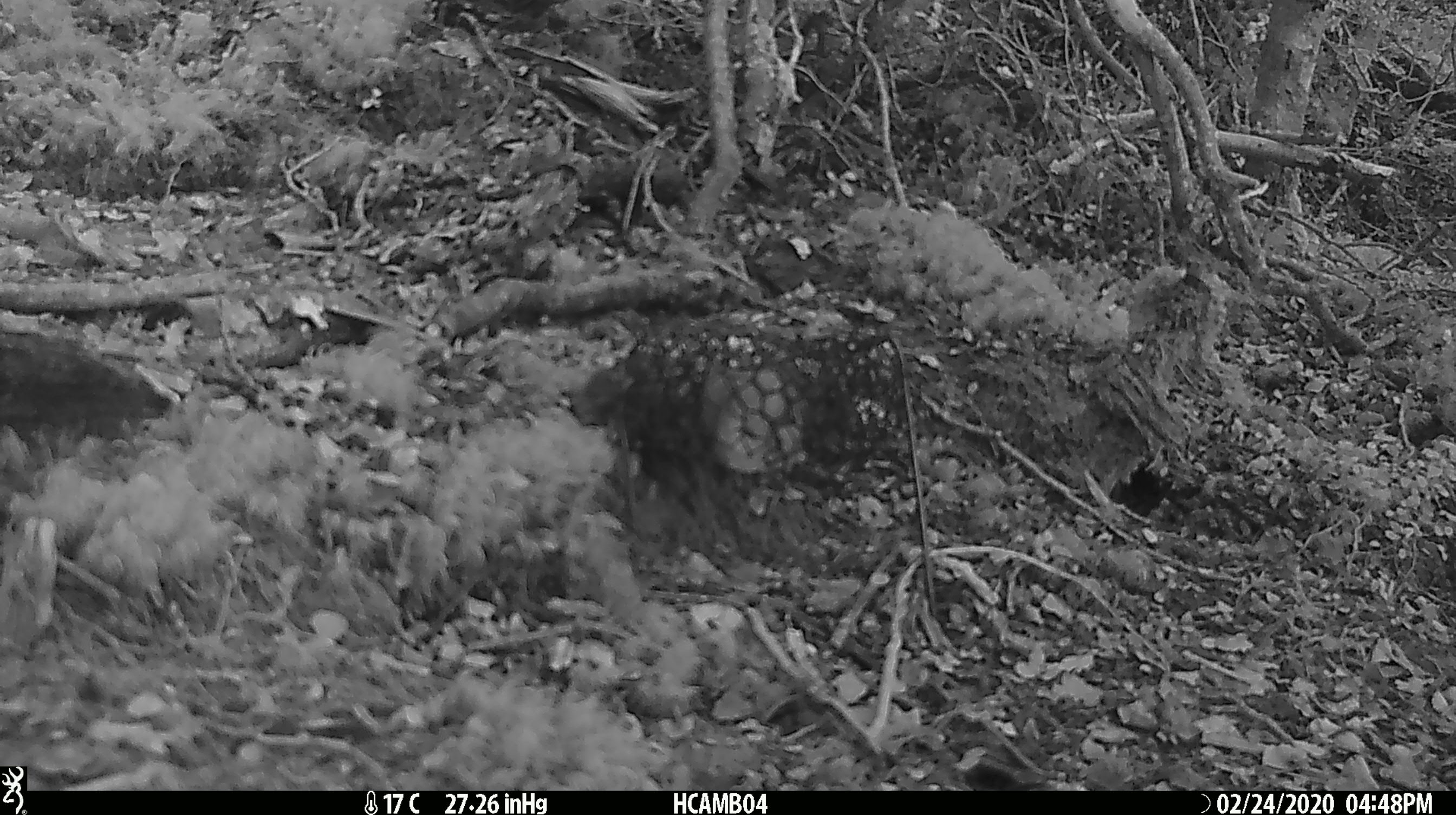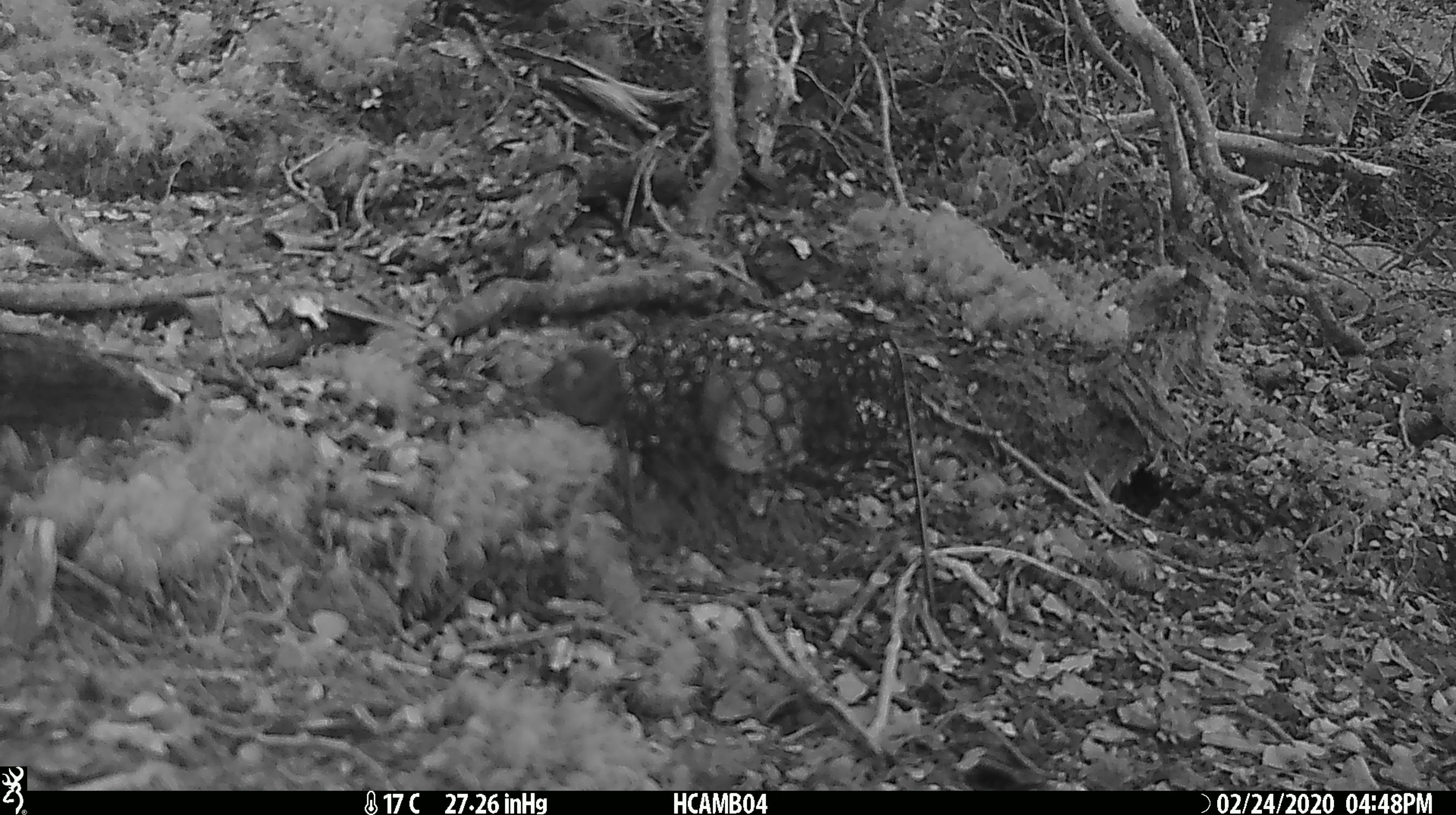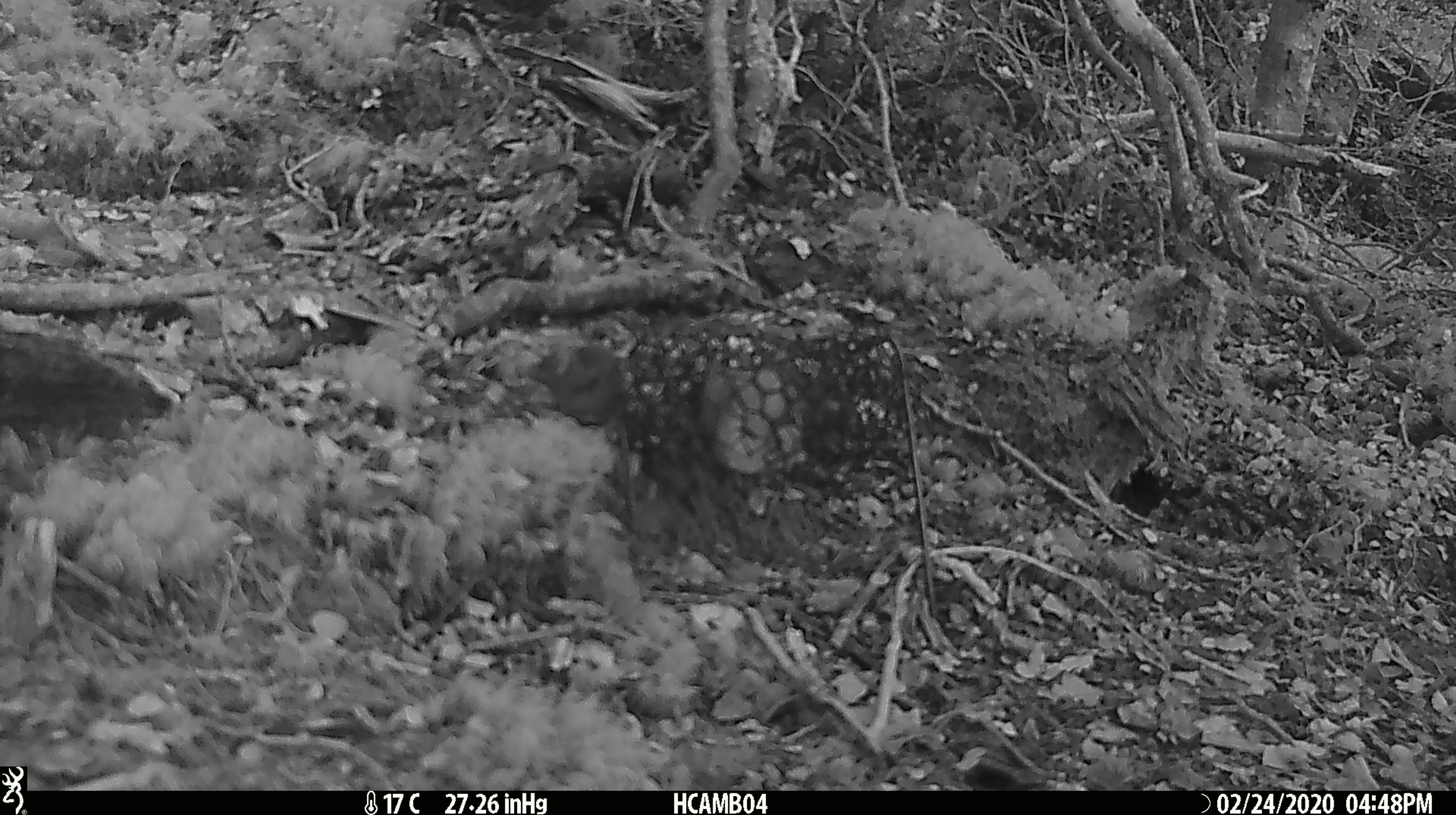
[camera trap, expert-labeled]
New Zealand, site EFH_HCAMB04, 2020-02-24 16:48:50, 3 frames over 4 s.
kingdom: Animalia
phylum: Chordata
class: Mammalia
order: Rodentia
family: Muridae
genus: Mus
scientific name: Mus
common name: mouse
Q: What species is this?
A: Mouse (Mus).